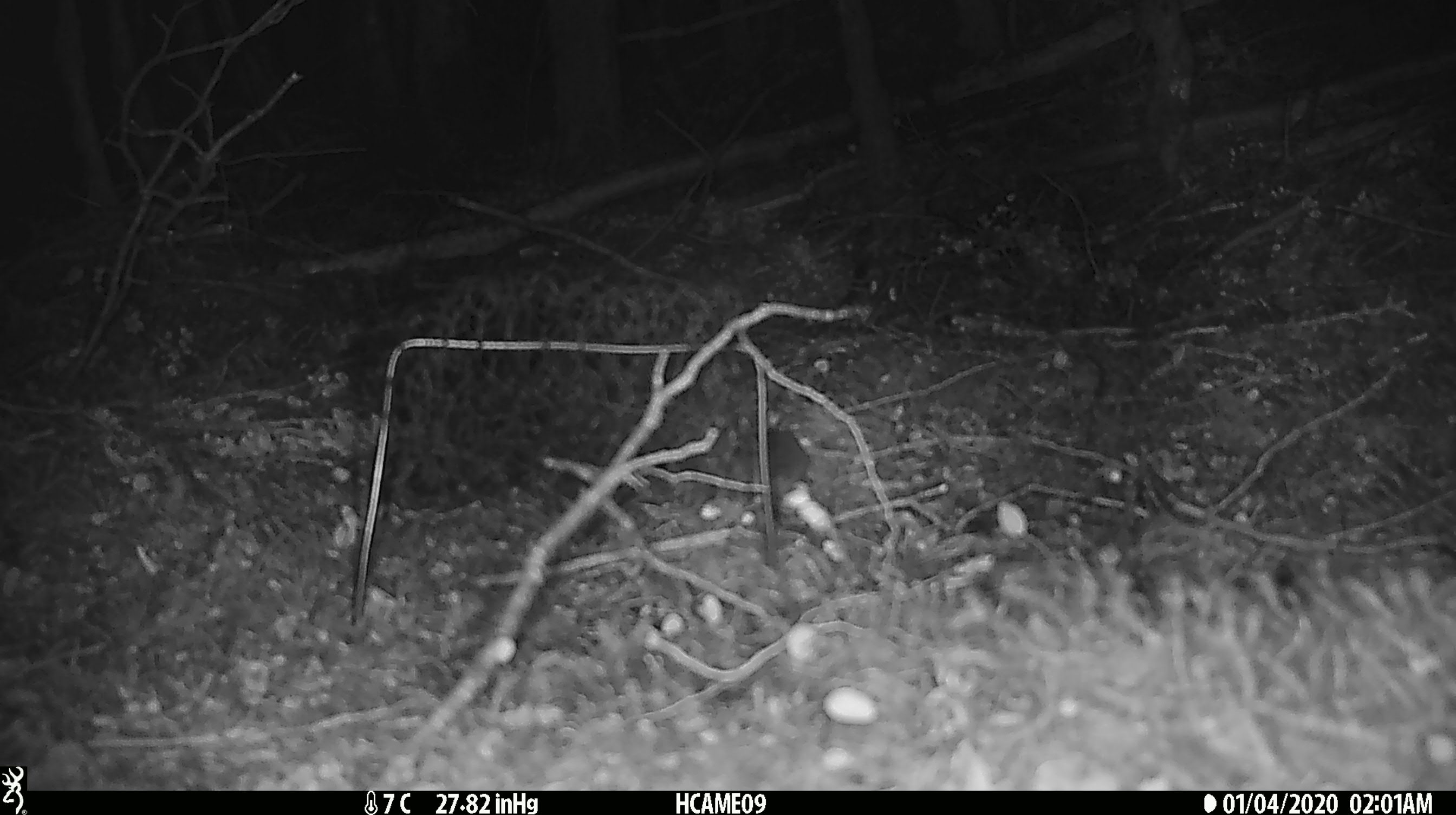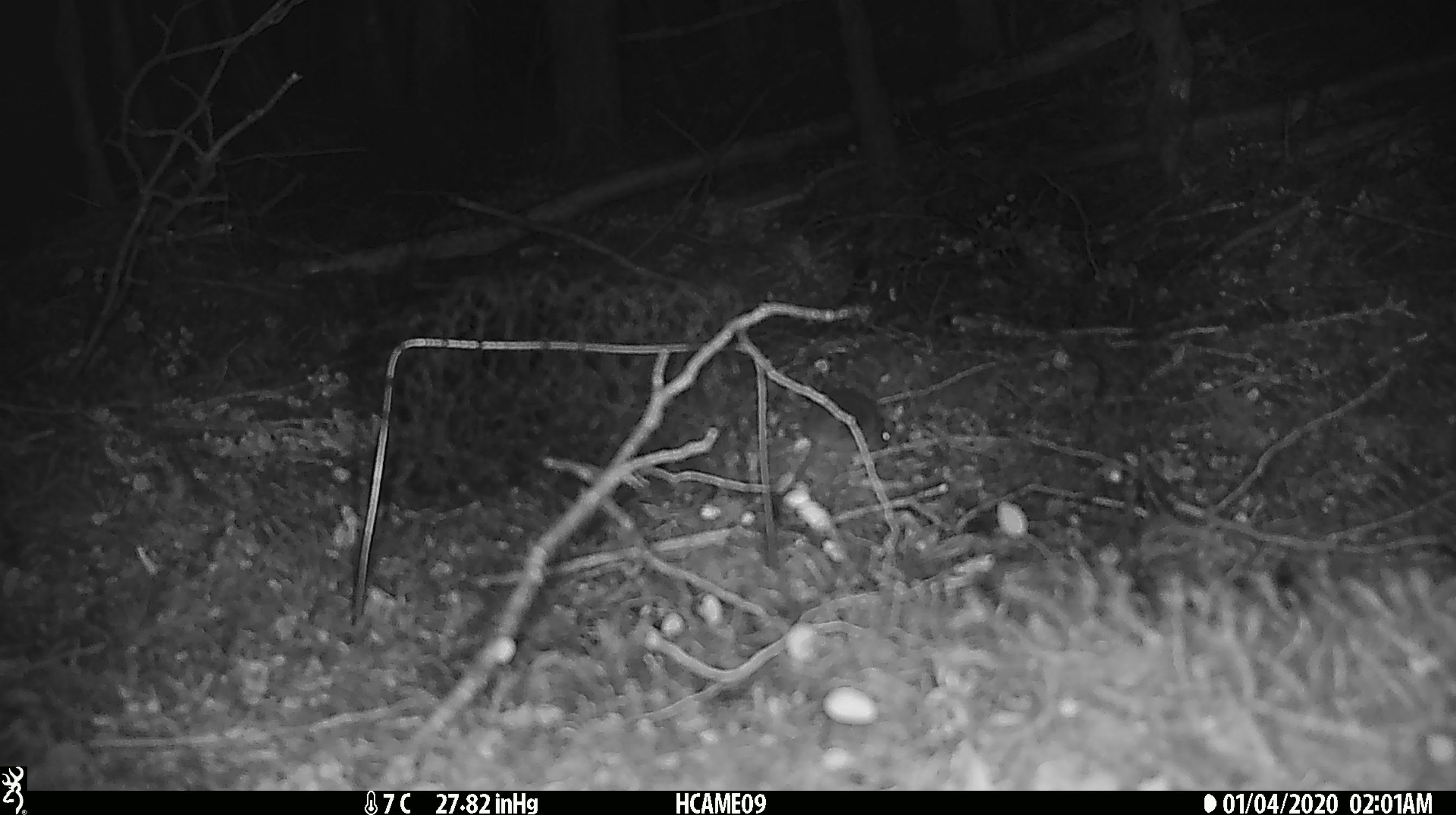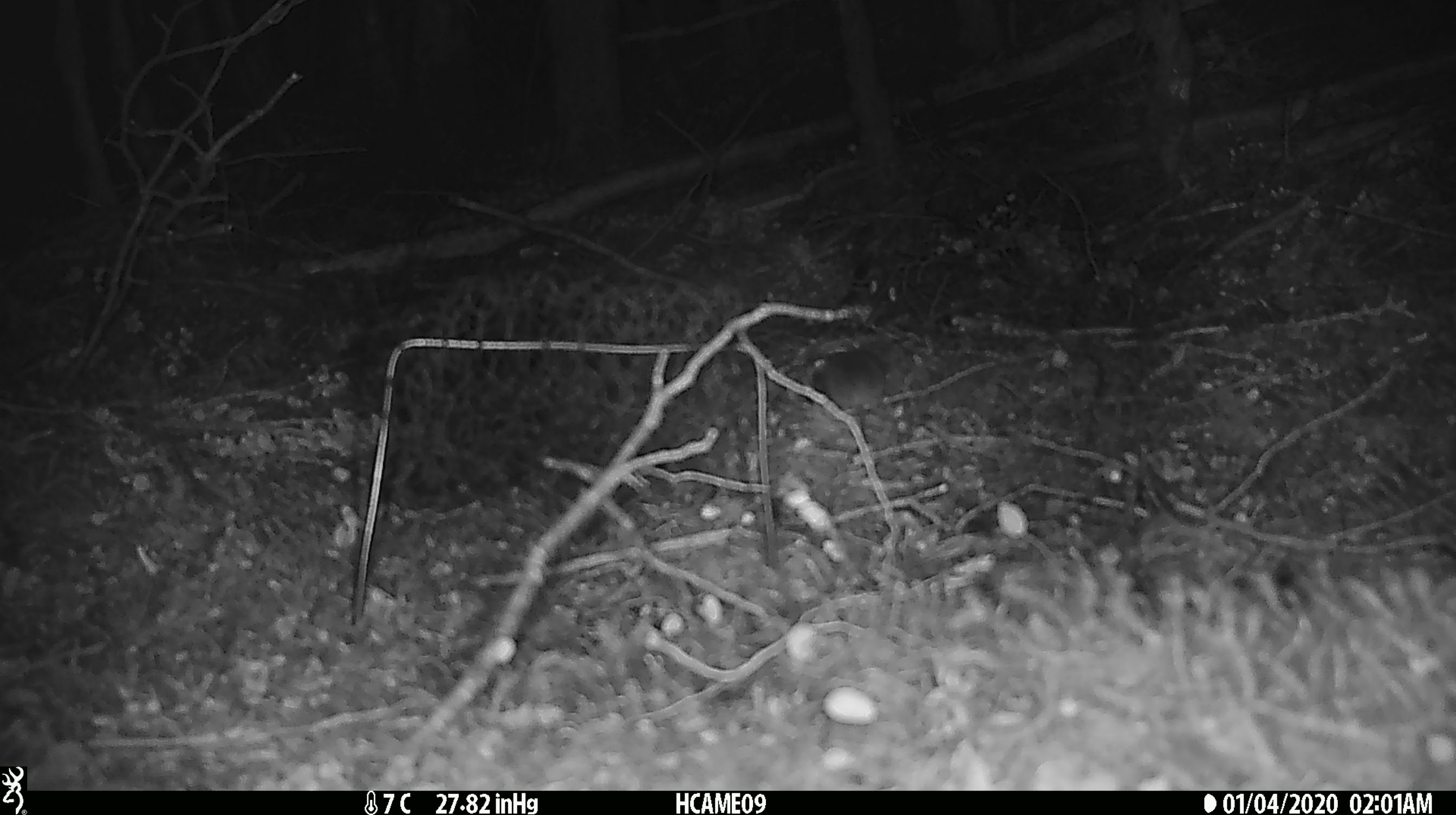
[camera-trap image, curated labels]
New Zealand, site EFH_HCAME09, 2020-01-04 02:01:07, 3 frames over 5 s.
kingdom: Animalia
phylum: Chordata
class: Mammalia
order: Rodentia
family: Muridae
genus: Mus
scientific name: Mus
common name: mouse